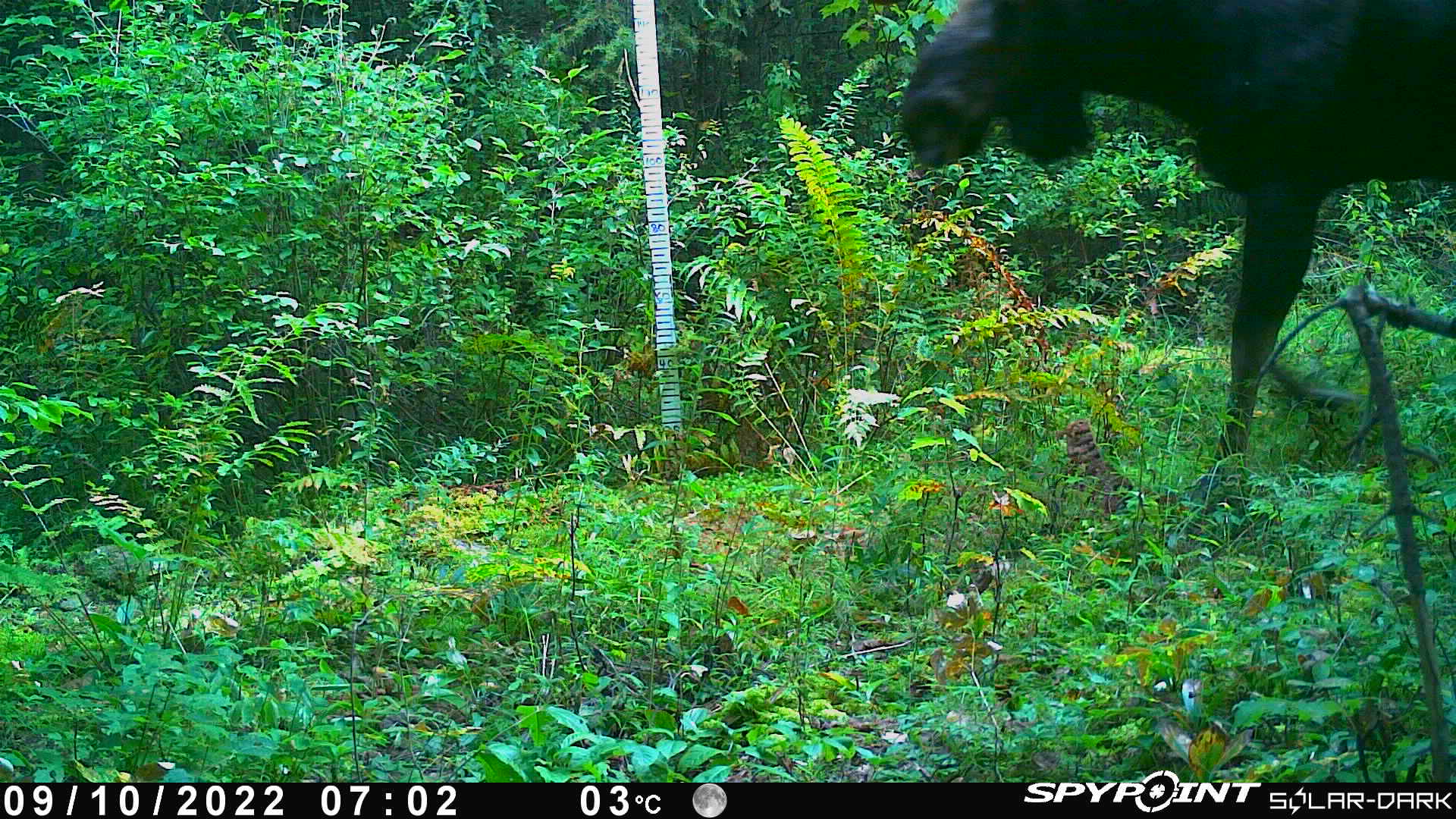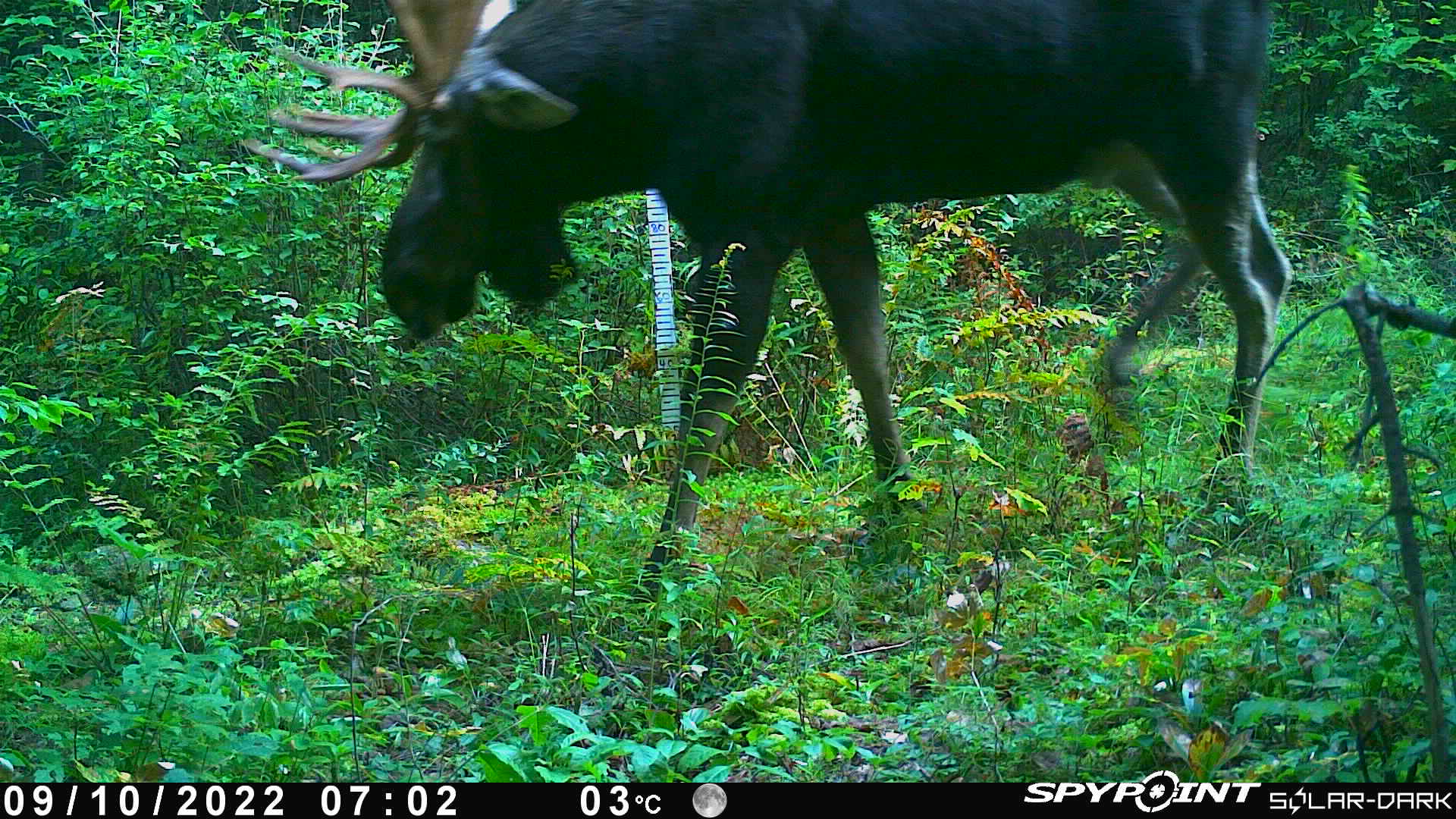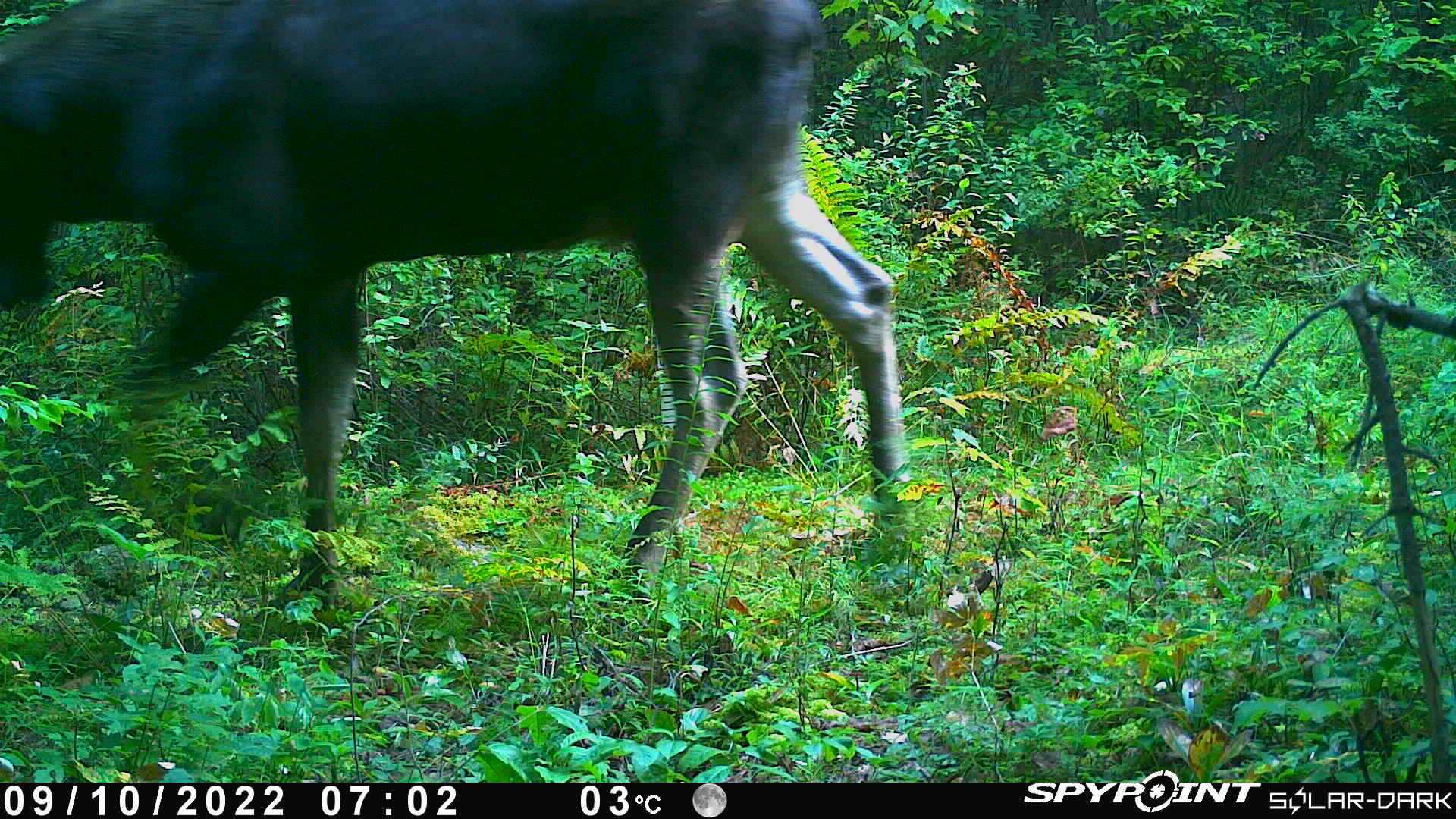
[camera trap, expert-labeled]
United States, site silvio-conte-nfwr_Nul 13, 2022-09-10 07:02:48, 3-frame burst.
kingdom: Animalia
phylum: Chordata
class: Mammalia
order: Artiodactyla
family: Cervidae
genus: Alces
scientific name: Alces alces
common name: moose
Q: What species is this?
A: Moose (Alces alces).